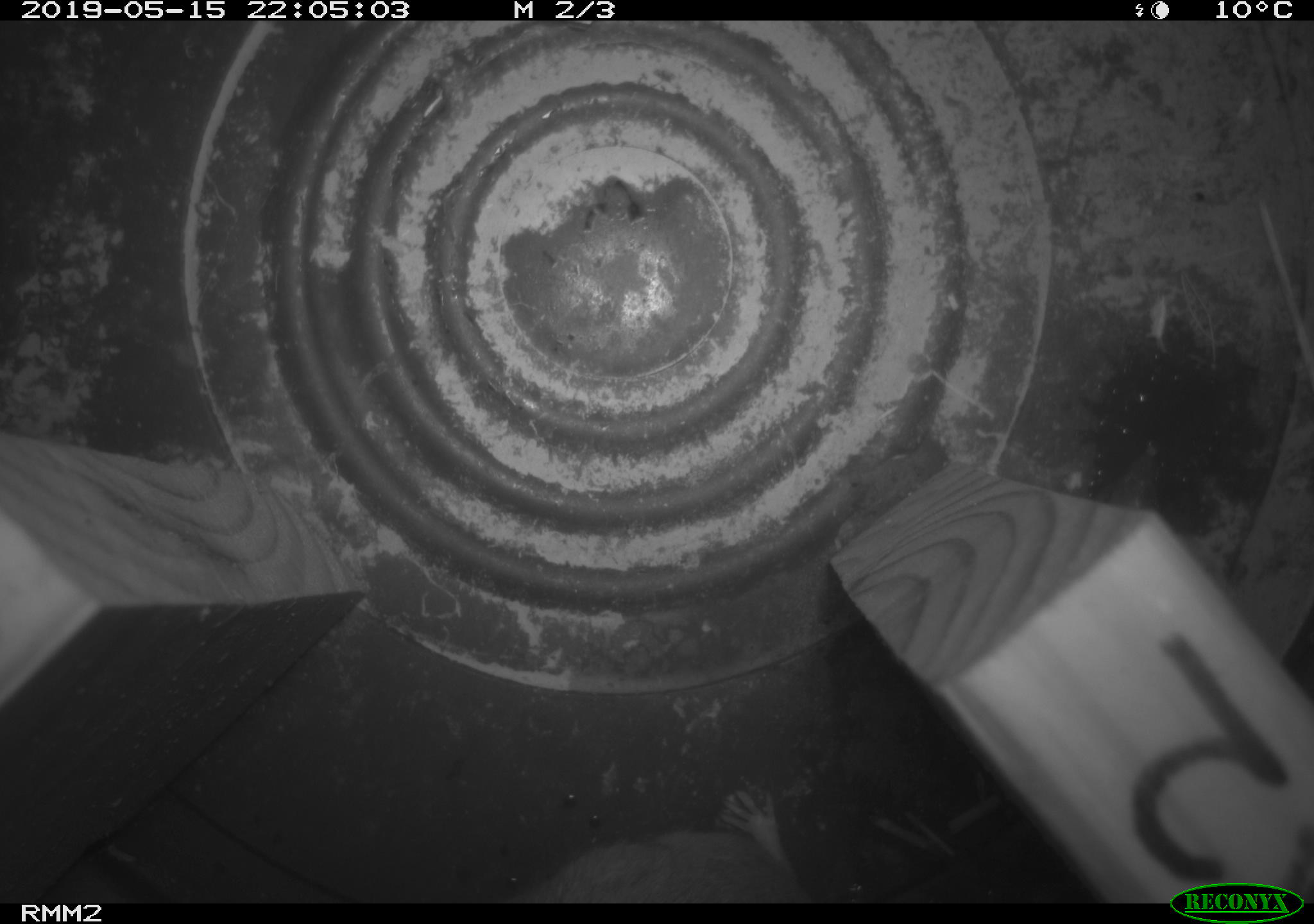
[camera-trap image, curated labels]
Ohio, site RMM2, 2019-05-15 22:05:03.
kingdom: Animalia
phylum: Chordata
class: Mammalia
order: Rodentia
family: Cricetidae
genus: Peromyscus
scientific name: Peromyscus leucopus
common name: white-footed mouse